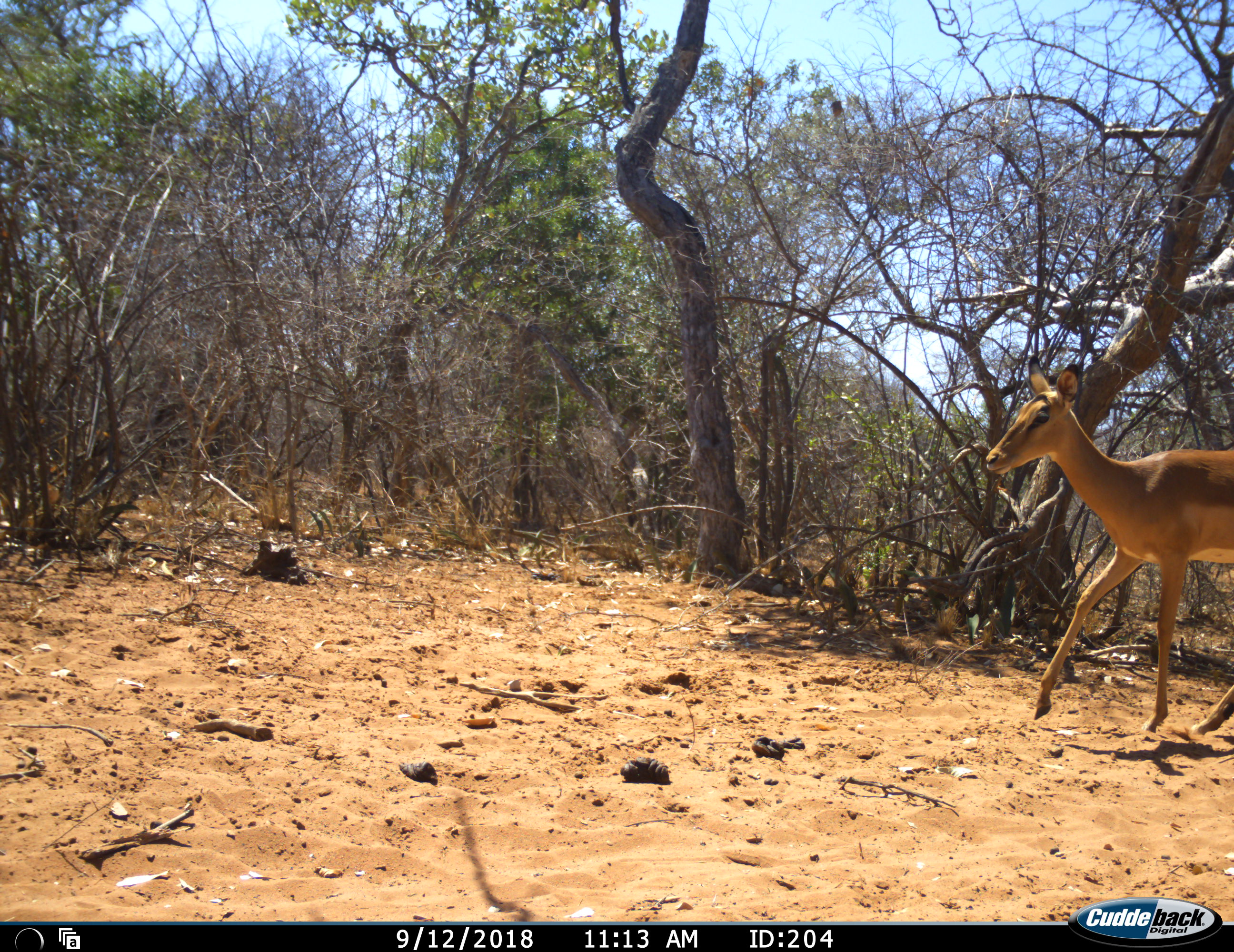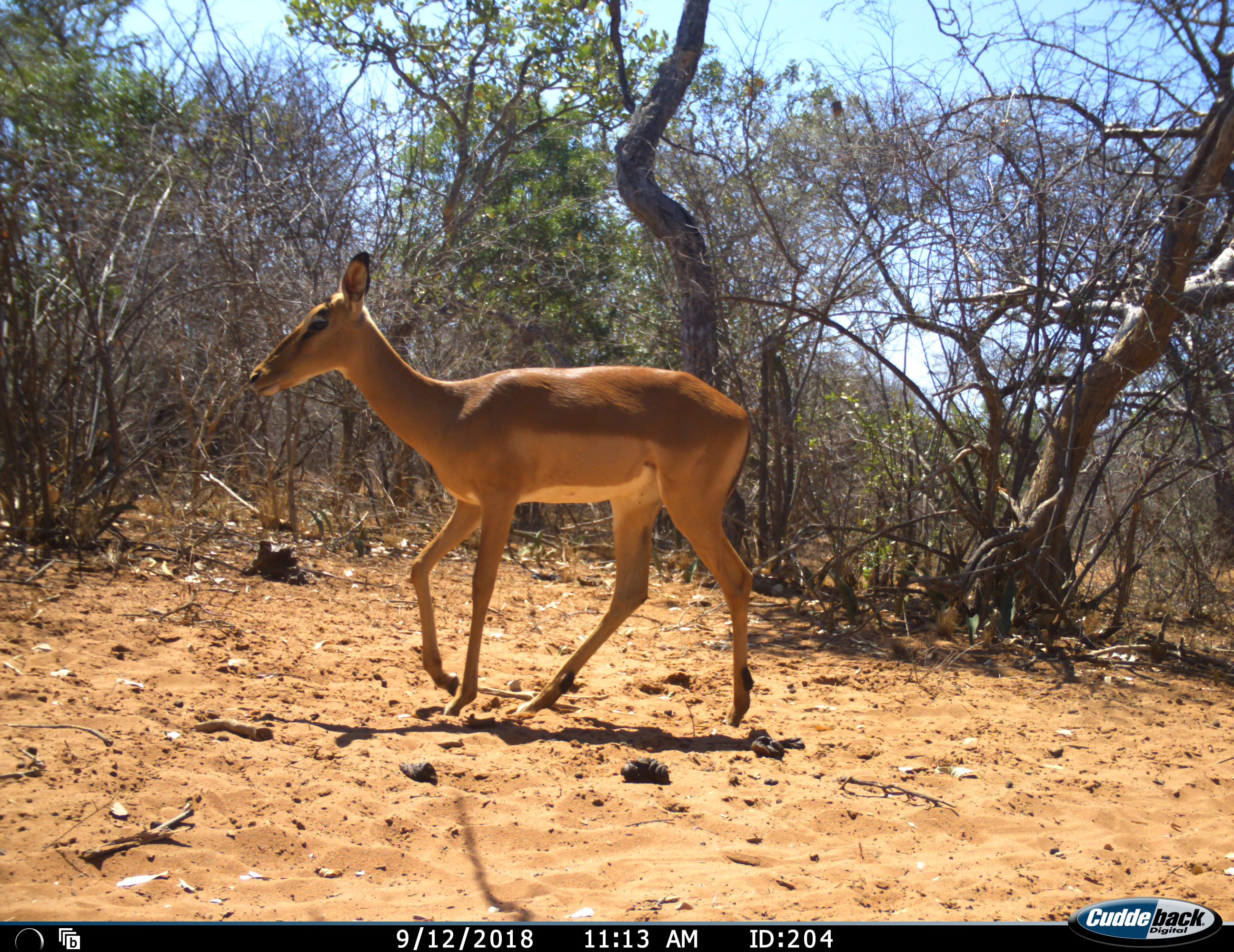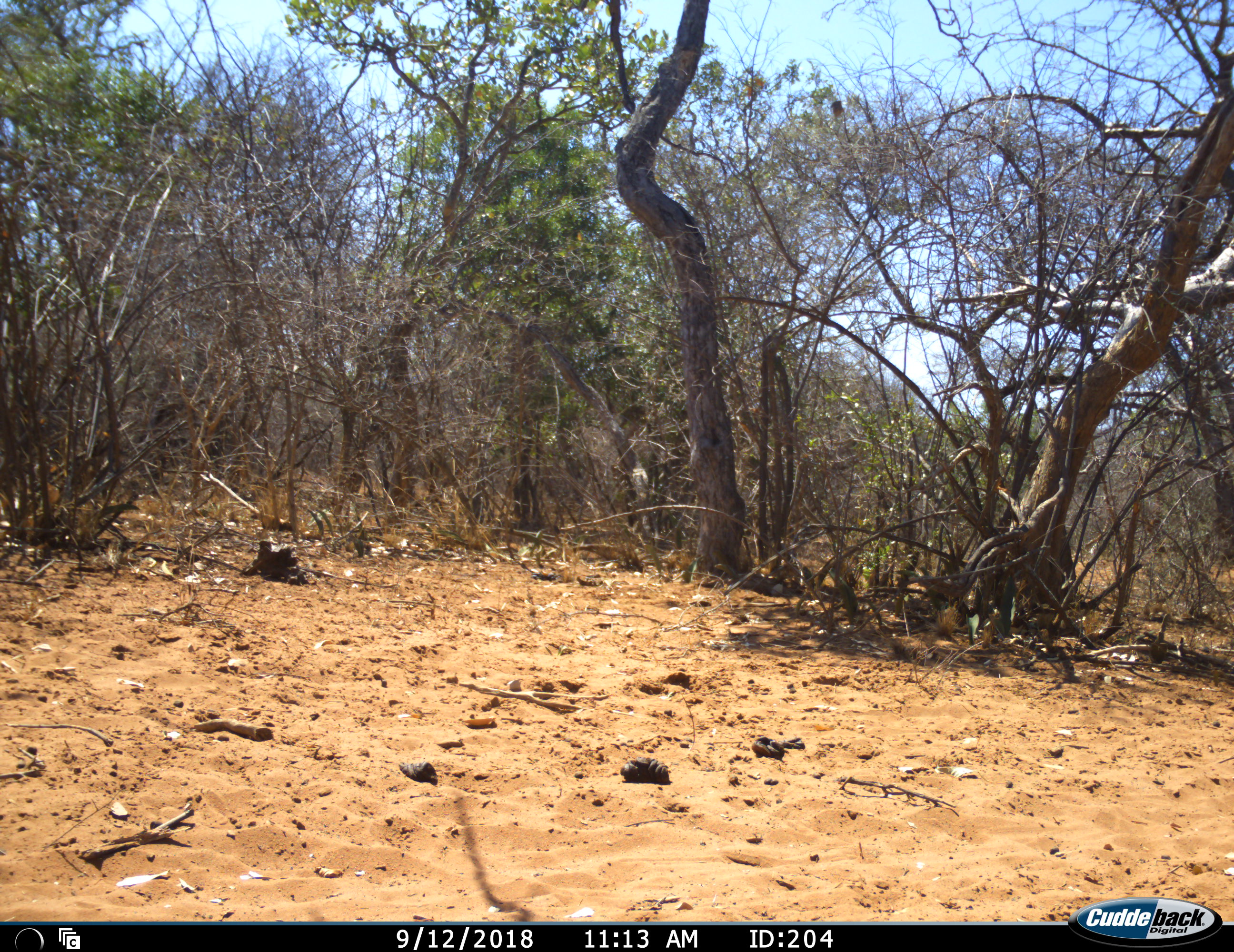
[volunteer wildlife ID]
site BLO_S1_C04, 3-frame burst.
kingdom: Animalia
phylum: Chordata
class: Mammalia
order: Artiodactyla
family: Bovidae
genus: Aepyceros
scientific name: Aepyceros melampus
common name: impala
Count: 1.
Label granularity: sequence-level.